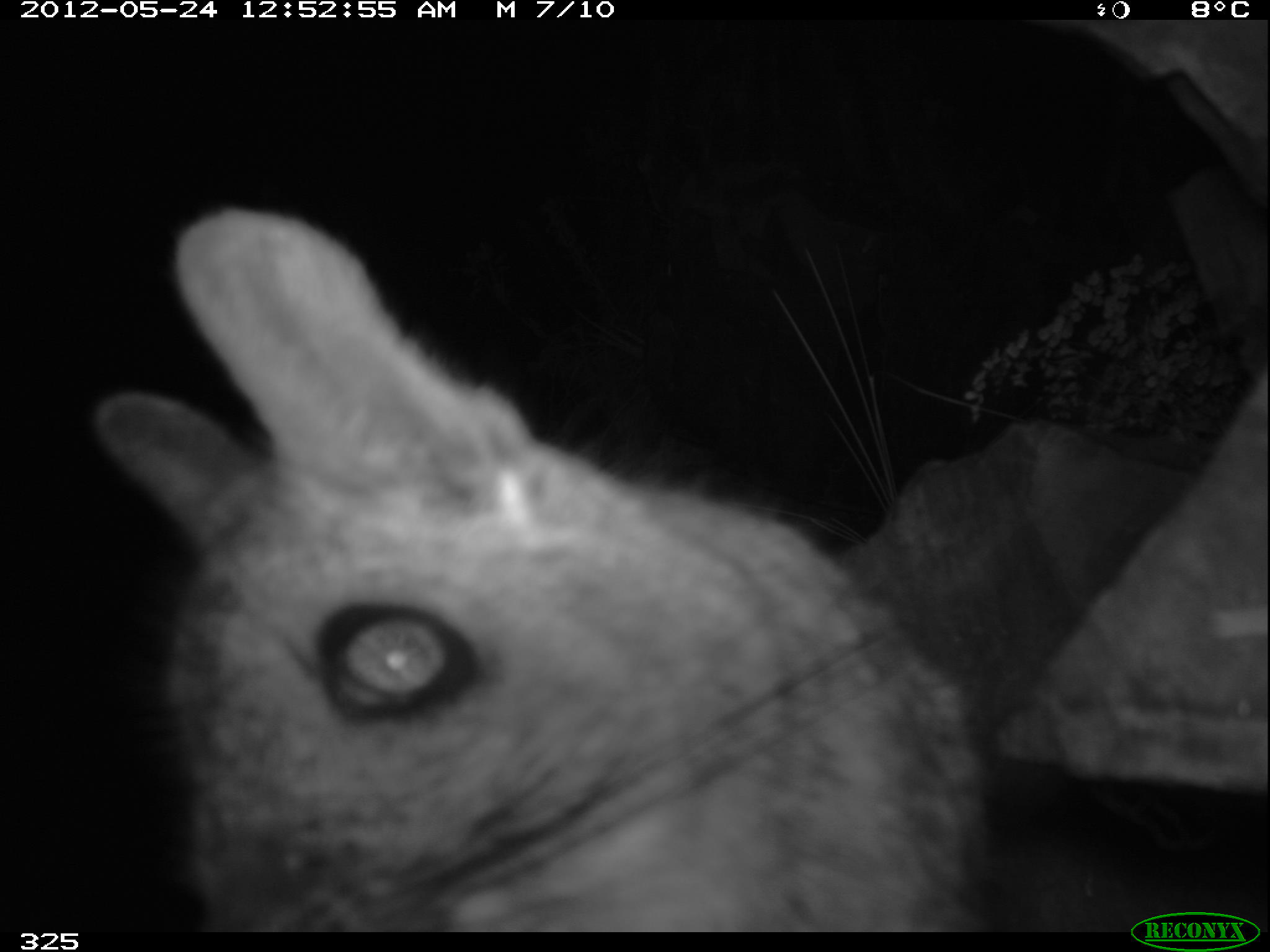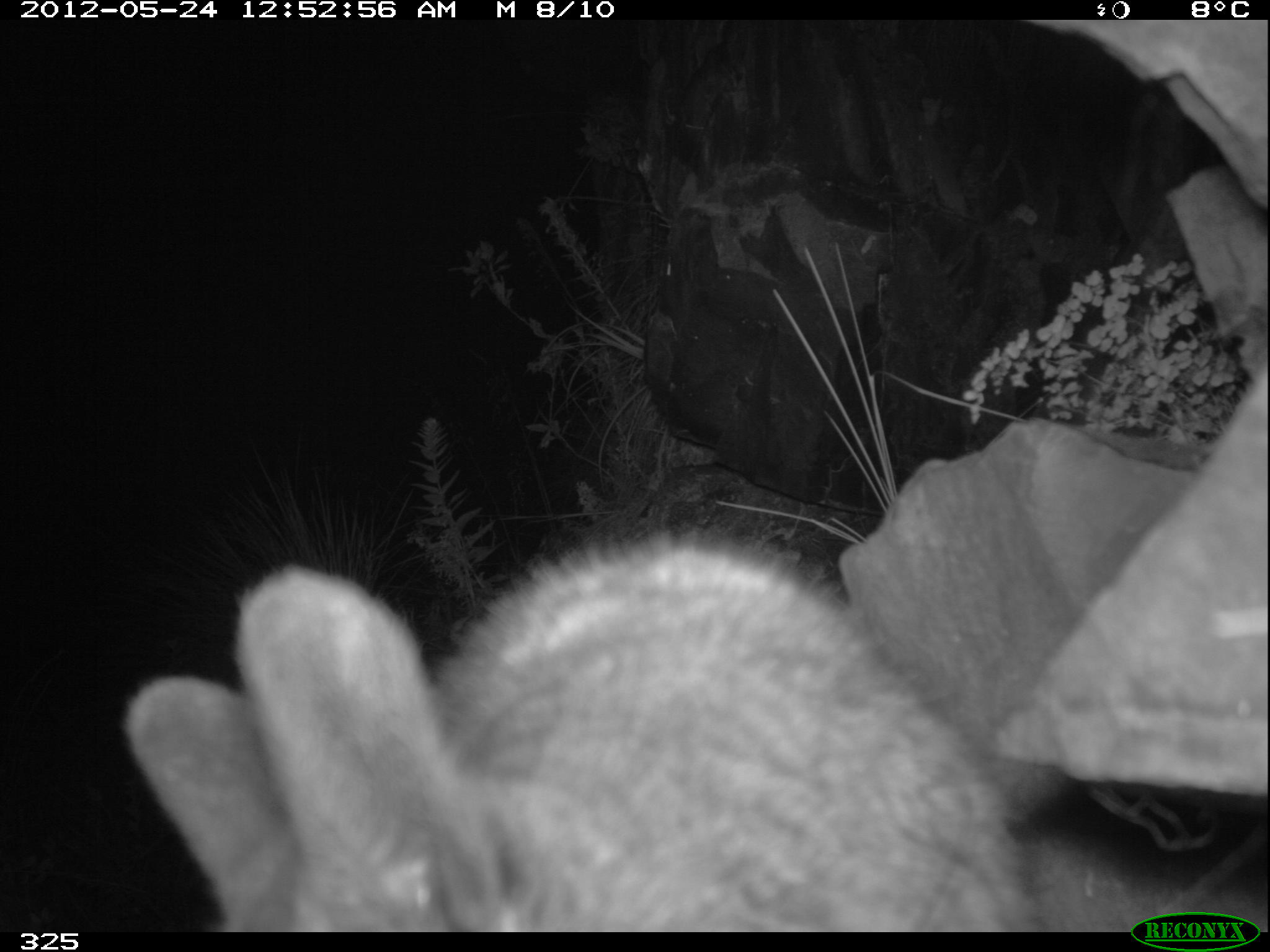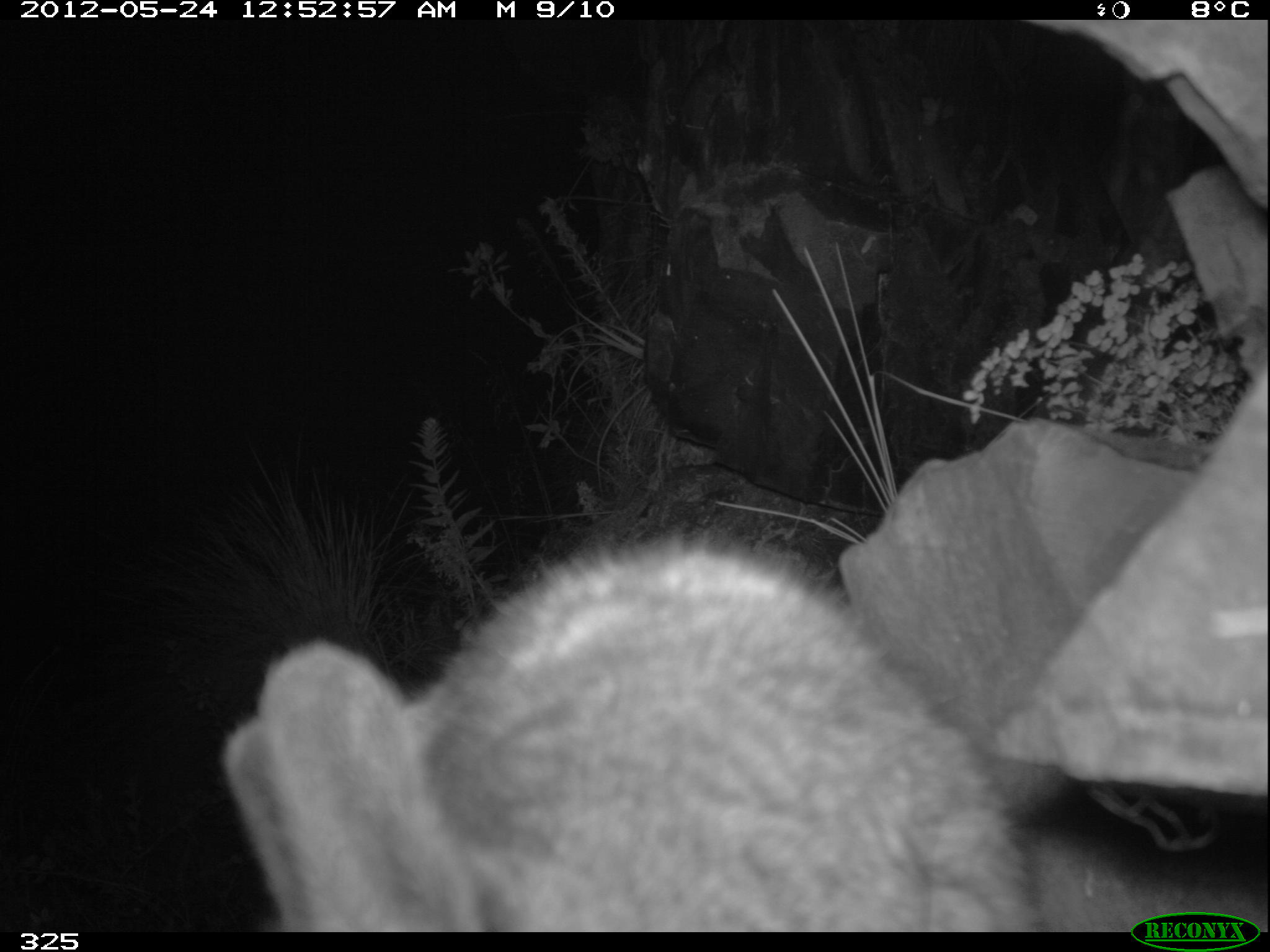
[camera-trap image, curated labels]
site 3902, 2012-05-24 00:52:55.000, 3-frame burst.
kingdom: Animalia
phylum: Chordata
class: Mammalia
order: Rodentia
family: Chinchillidae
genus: Lagidium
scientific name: Lagidium viscacia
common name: mountain viscacha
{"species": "Lagidium viscacia (mountain viscacha)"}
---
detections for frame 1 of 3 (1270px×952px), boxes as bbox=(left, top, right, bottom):
lagidium viscacia: bbox=(89, 202, 991, 928)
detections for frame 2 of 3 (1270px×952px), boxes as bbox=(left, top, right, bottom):
lagidium viscacia: bbox=(118, 529, 1048, 932)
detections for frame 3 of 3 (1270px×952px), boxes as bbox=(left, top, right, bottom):
lagidium viscacia: bbox=(218, 527, 1053, 931)